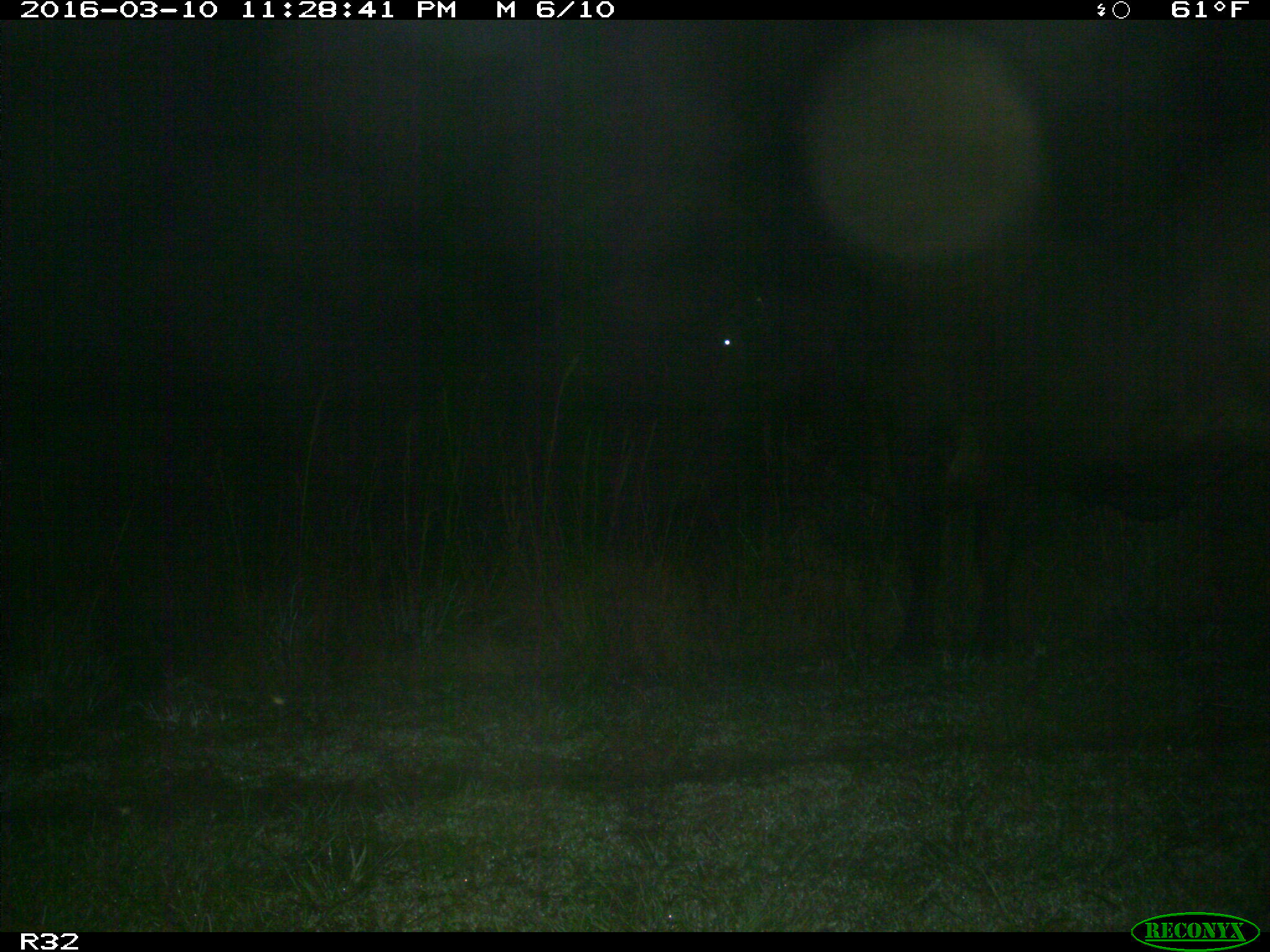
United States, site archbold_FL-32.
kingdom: Animalia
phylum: Chordata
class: Mammalia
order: Artiodactyla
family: Bovidae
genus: Bos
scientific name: Bos taurus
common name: domestic cow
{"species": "Bos taurus (domestic cow)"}